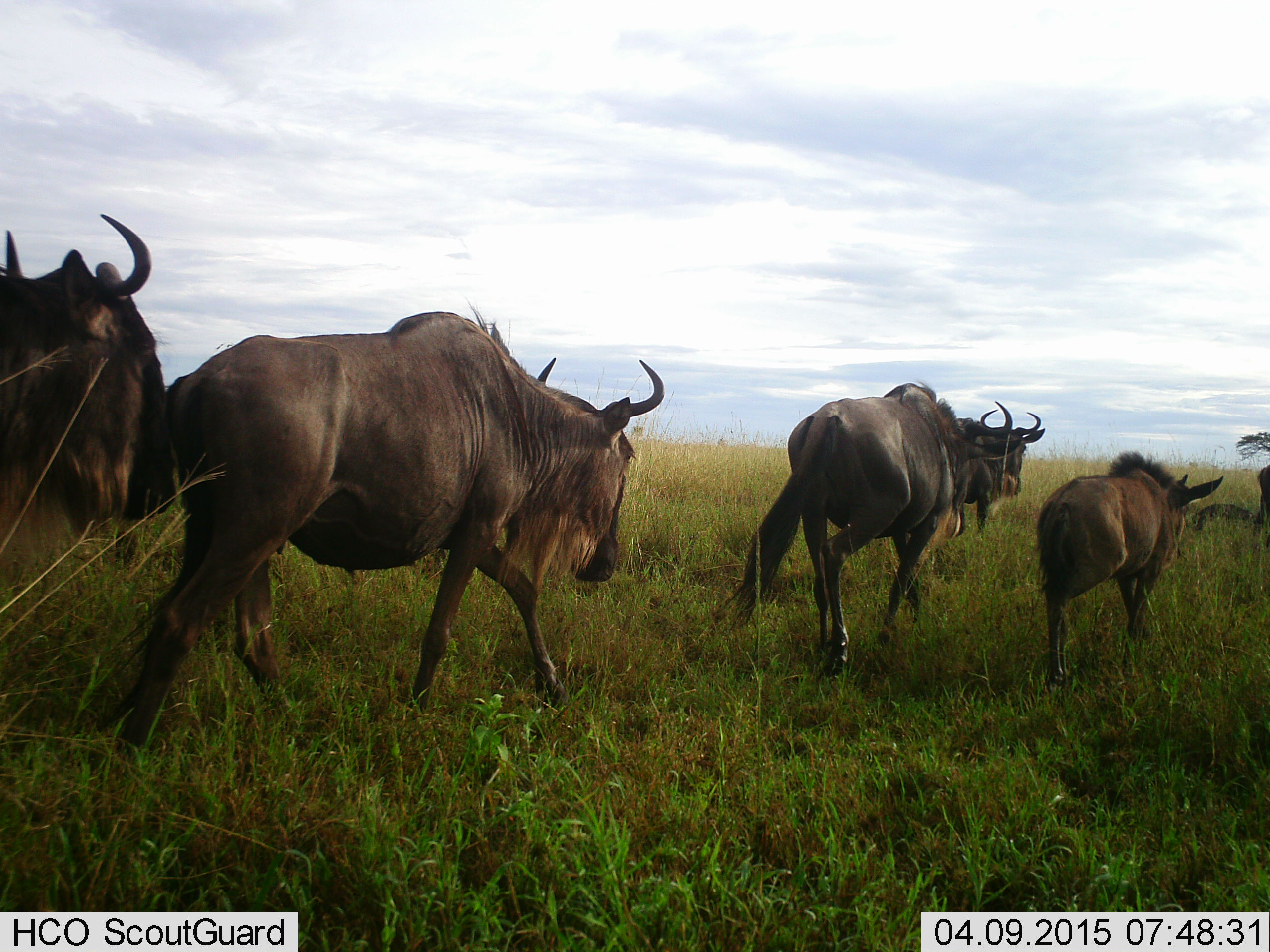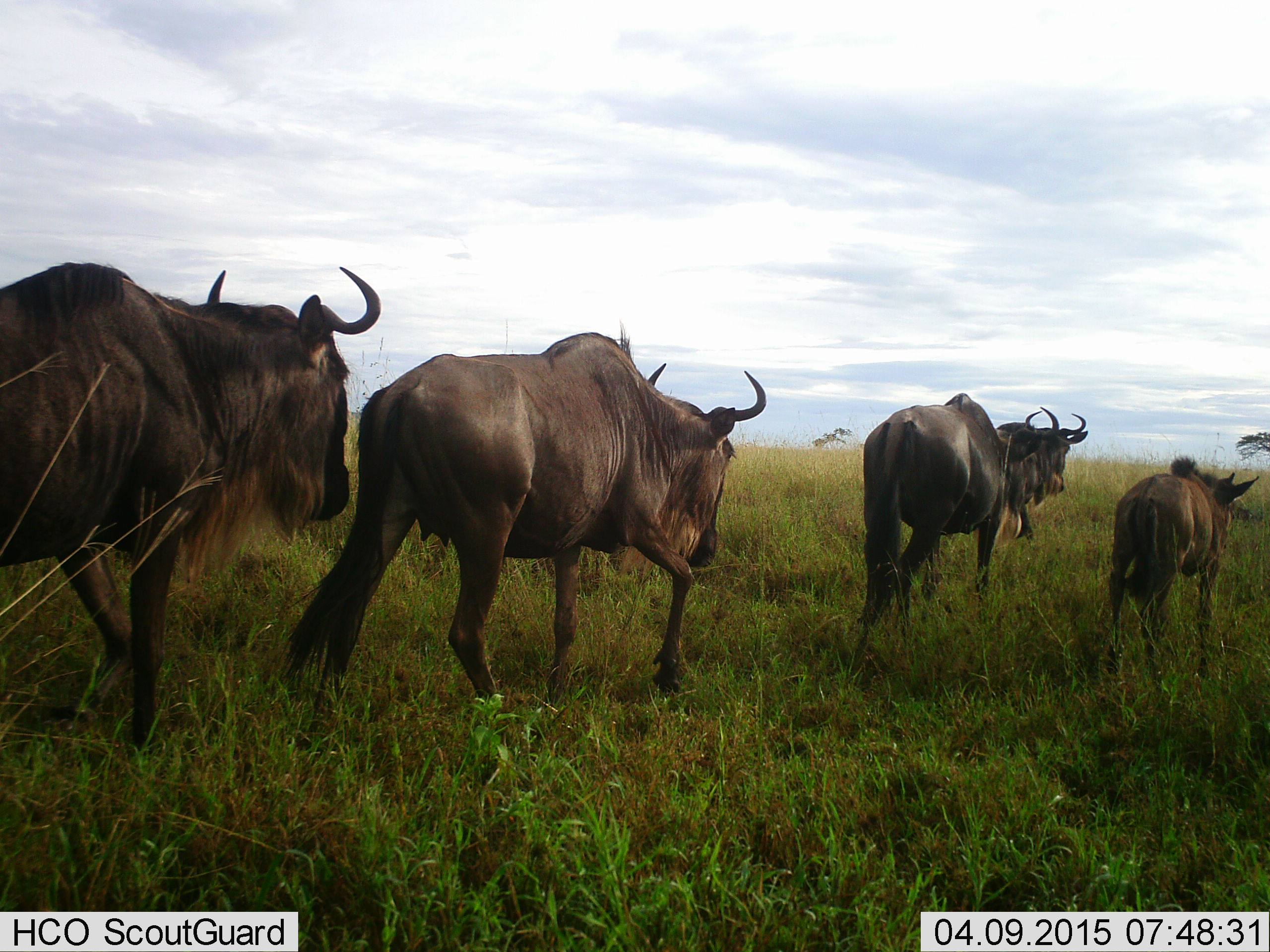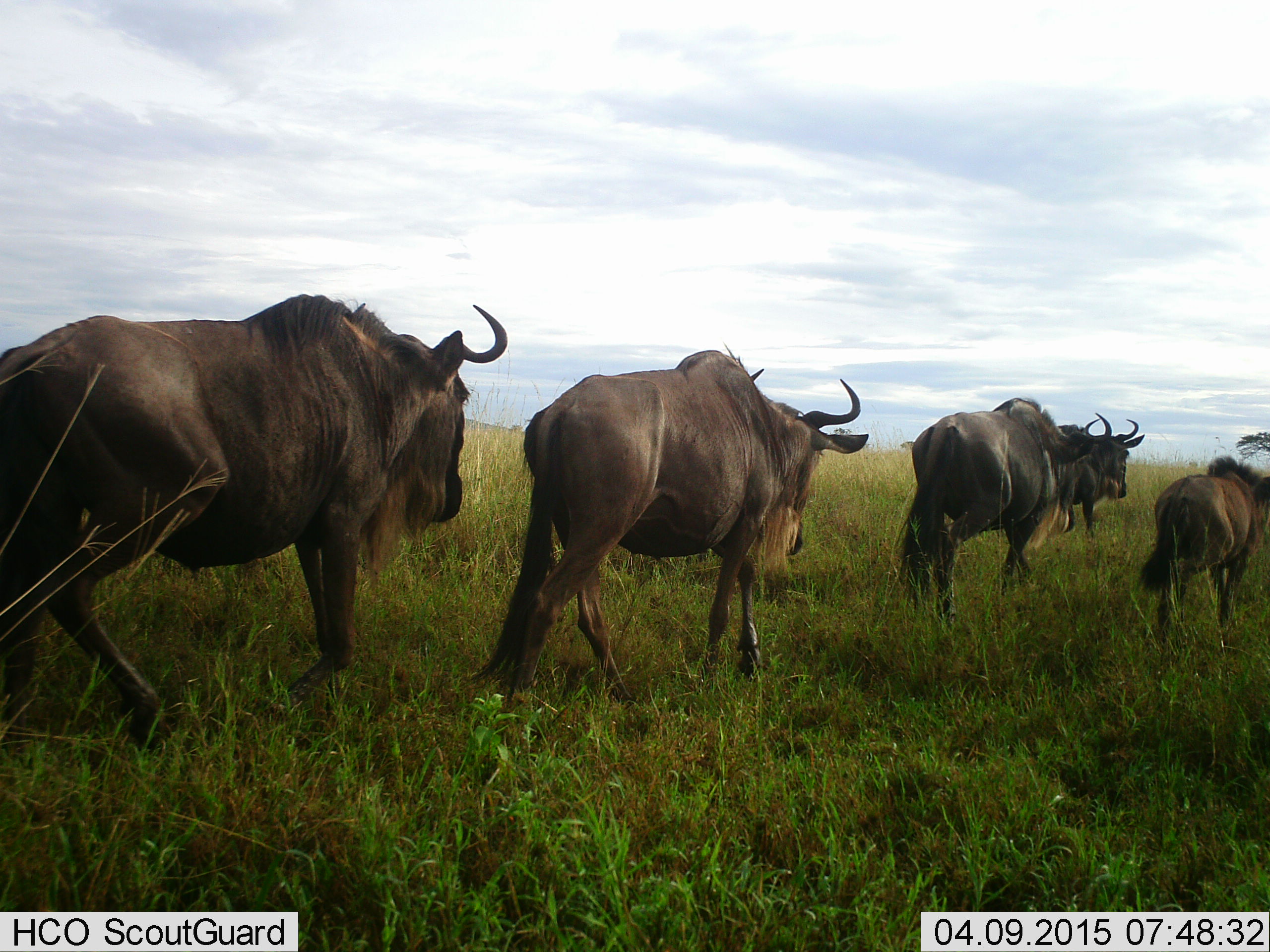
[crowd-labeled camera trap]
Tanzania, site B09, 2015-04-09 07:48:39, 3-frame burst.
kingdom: Animalia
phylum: Chordata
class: Mammalia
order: Artiodactyla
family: Bovidae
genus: Connochaetes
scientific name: Connochaetes taurinus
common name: blue wildebeest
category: wildebeest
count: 5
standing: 0%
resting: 0%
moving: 100%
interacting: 0%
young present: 80%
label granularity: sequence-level